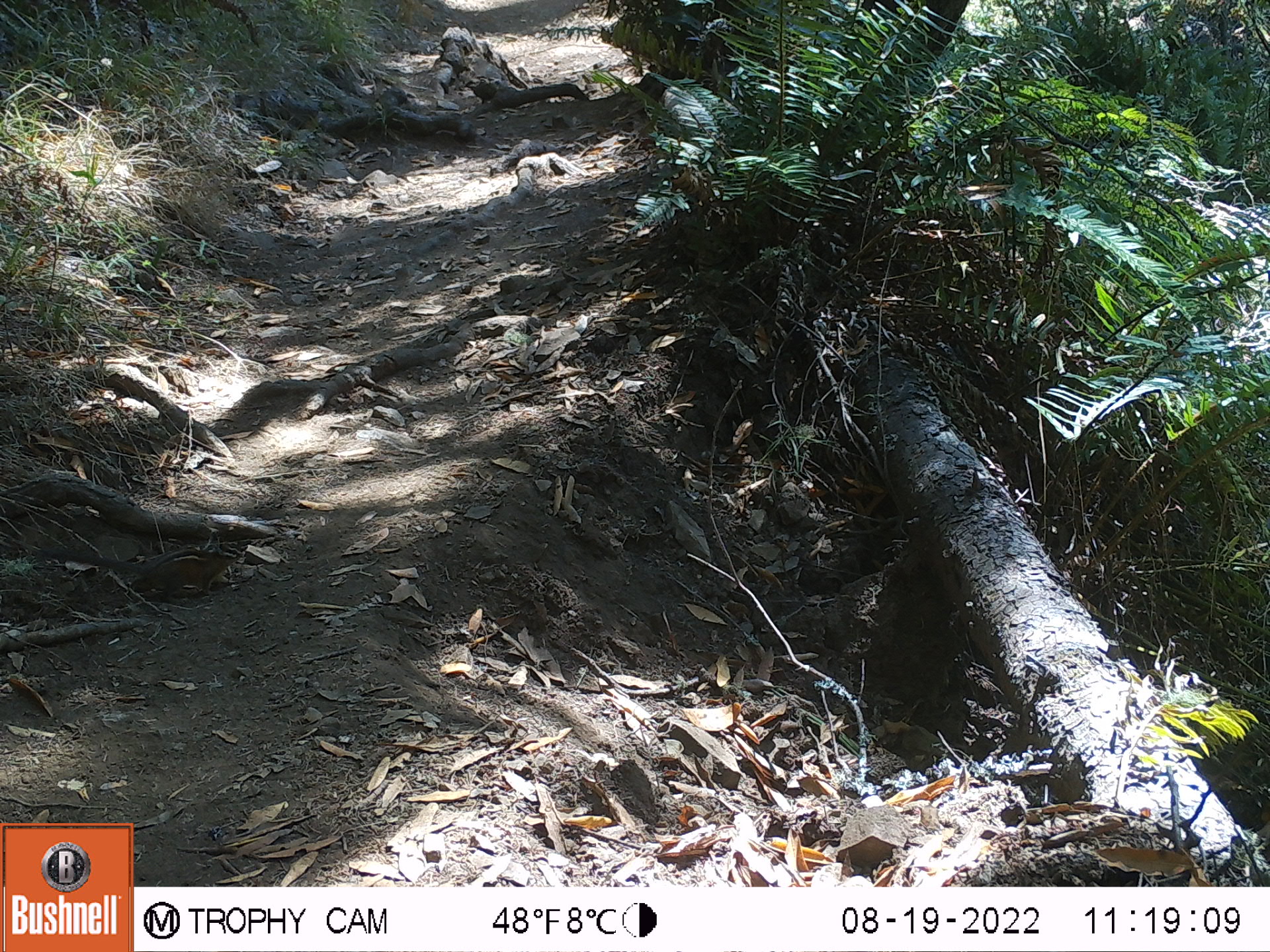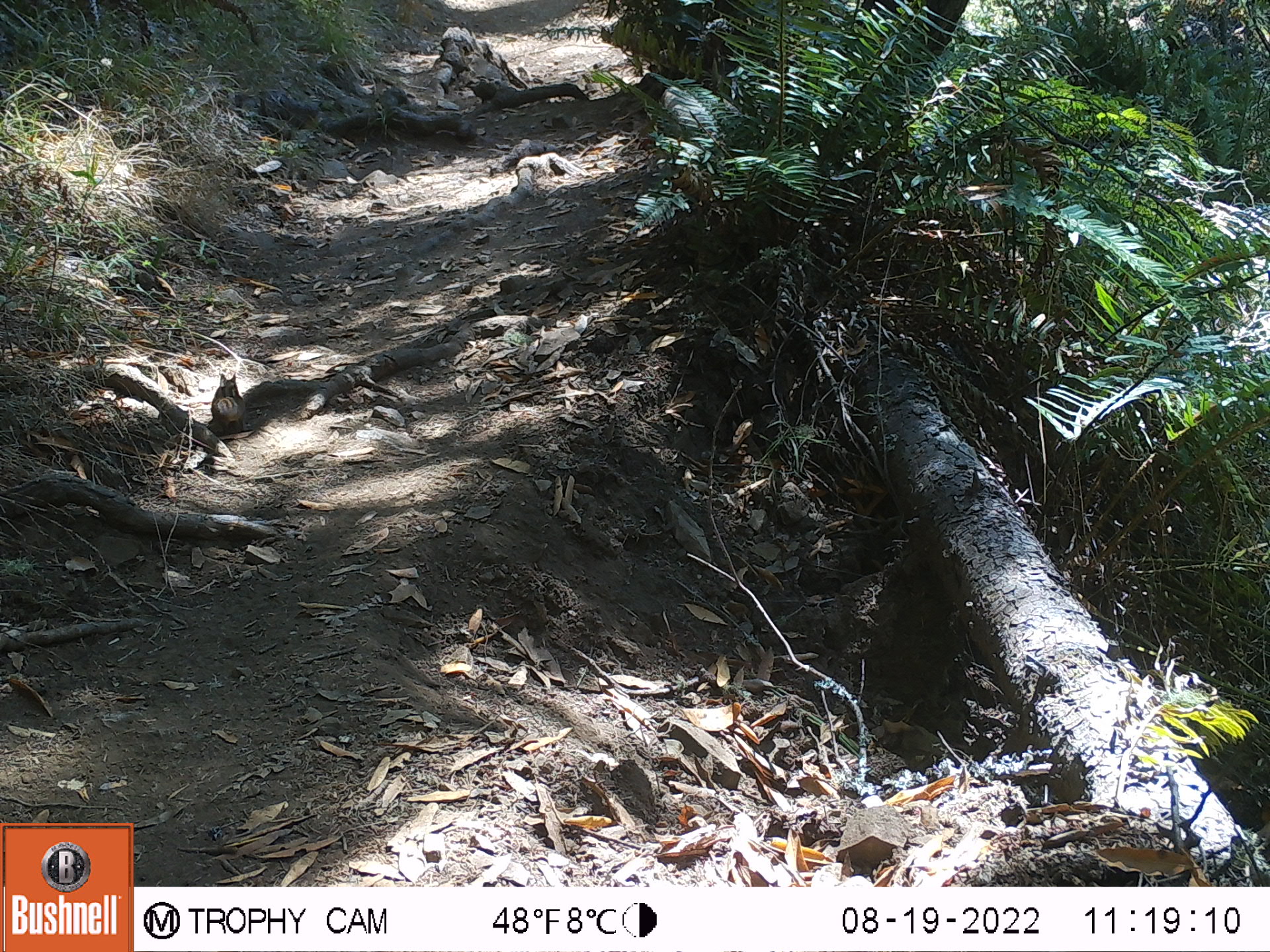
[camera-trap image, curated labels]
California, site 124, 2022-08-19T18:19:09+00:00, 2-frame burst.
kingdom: Animalia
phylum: Chordata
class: Mammalia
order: Rodentia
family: Sciuridae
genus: Neotamias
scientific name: Neotamias merriami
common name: merriam's chipmunk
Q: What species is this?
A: Merriam's chipmunk (Neotamias merriami).